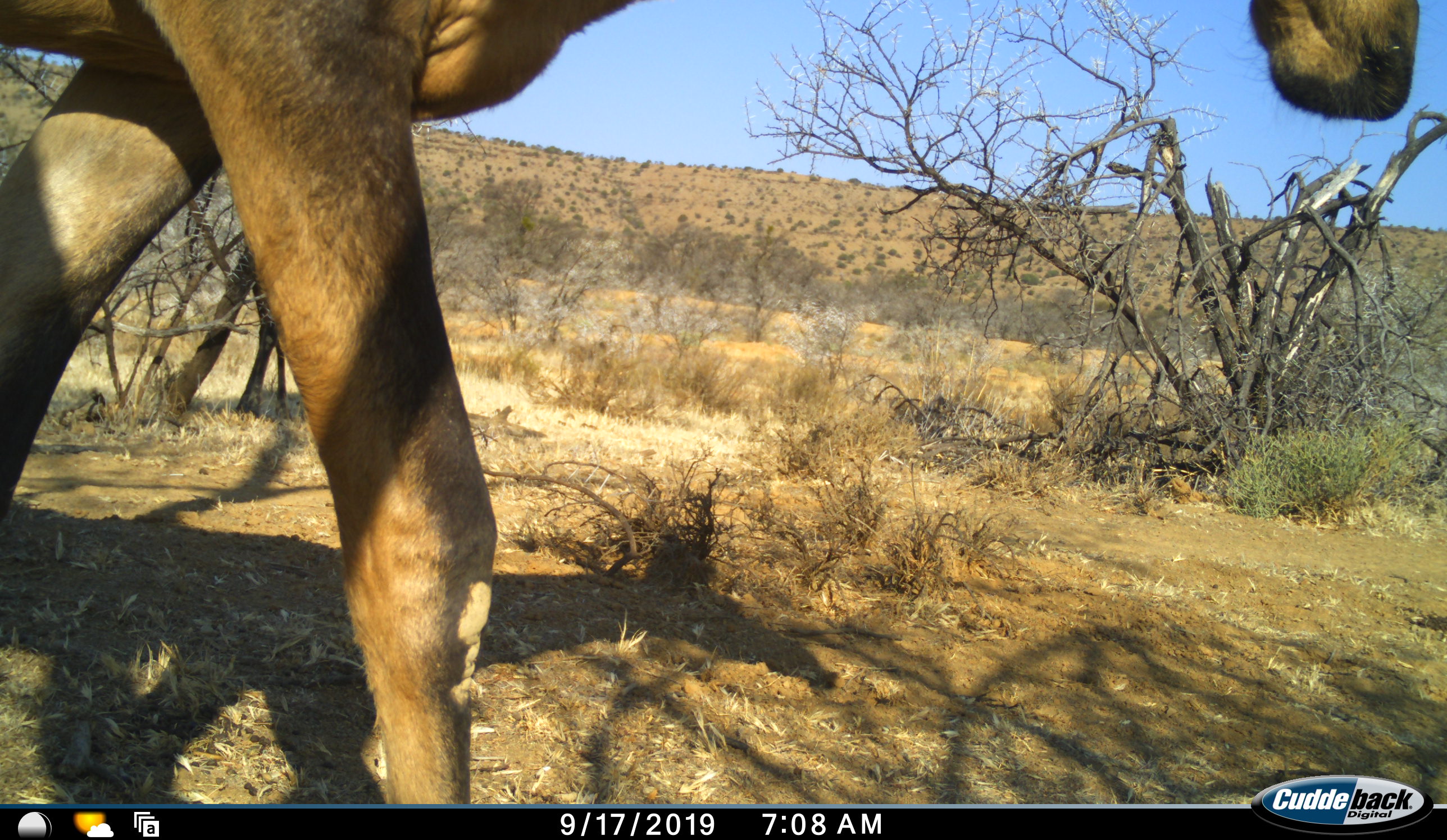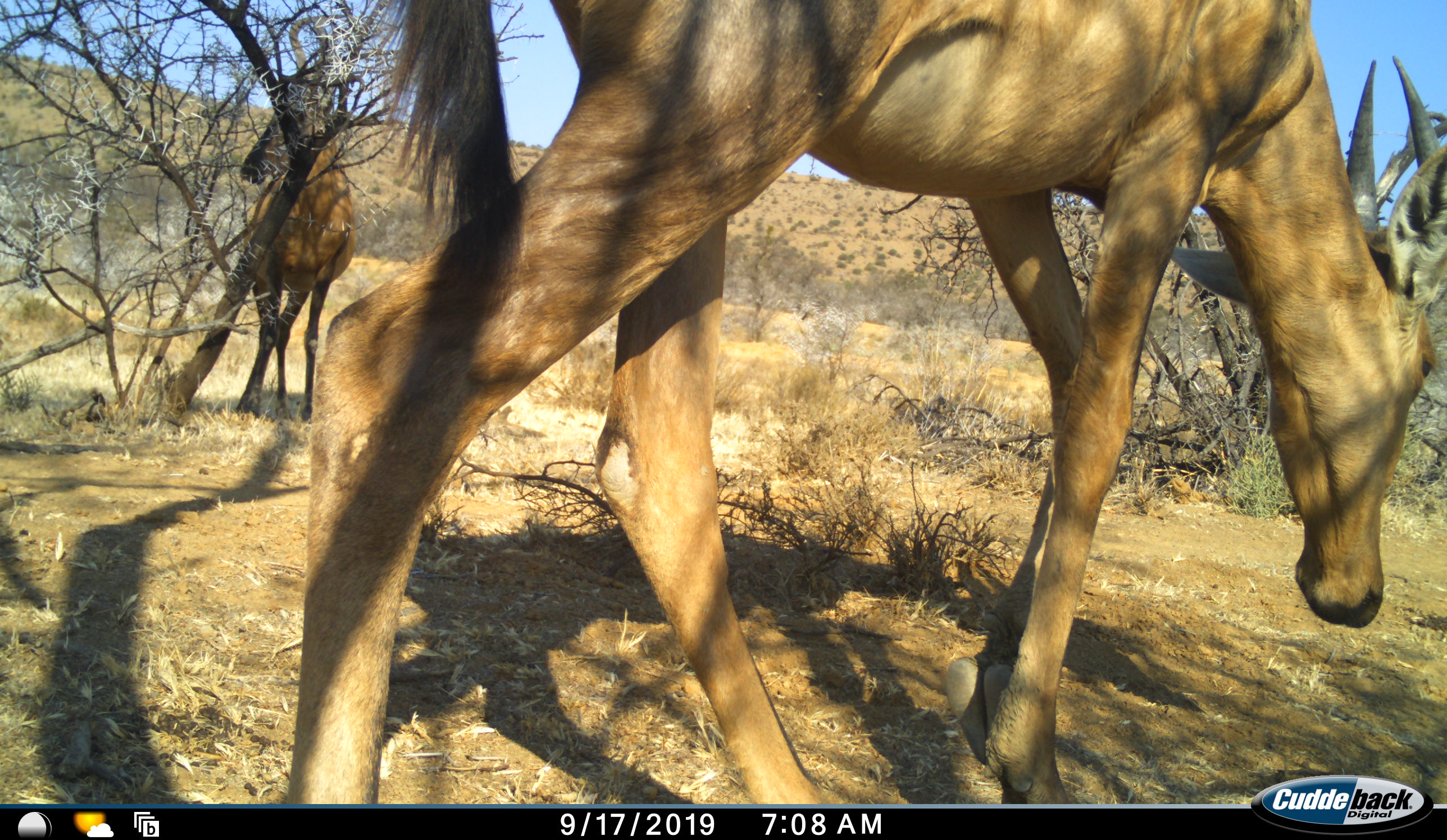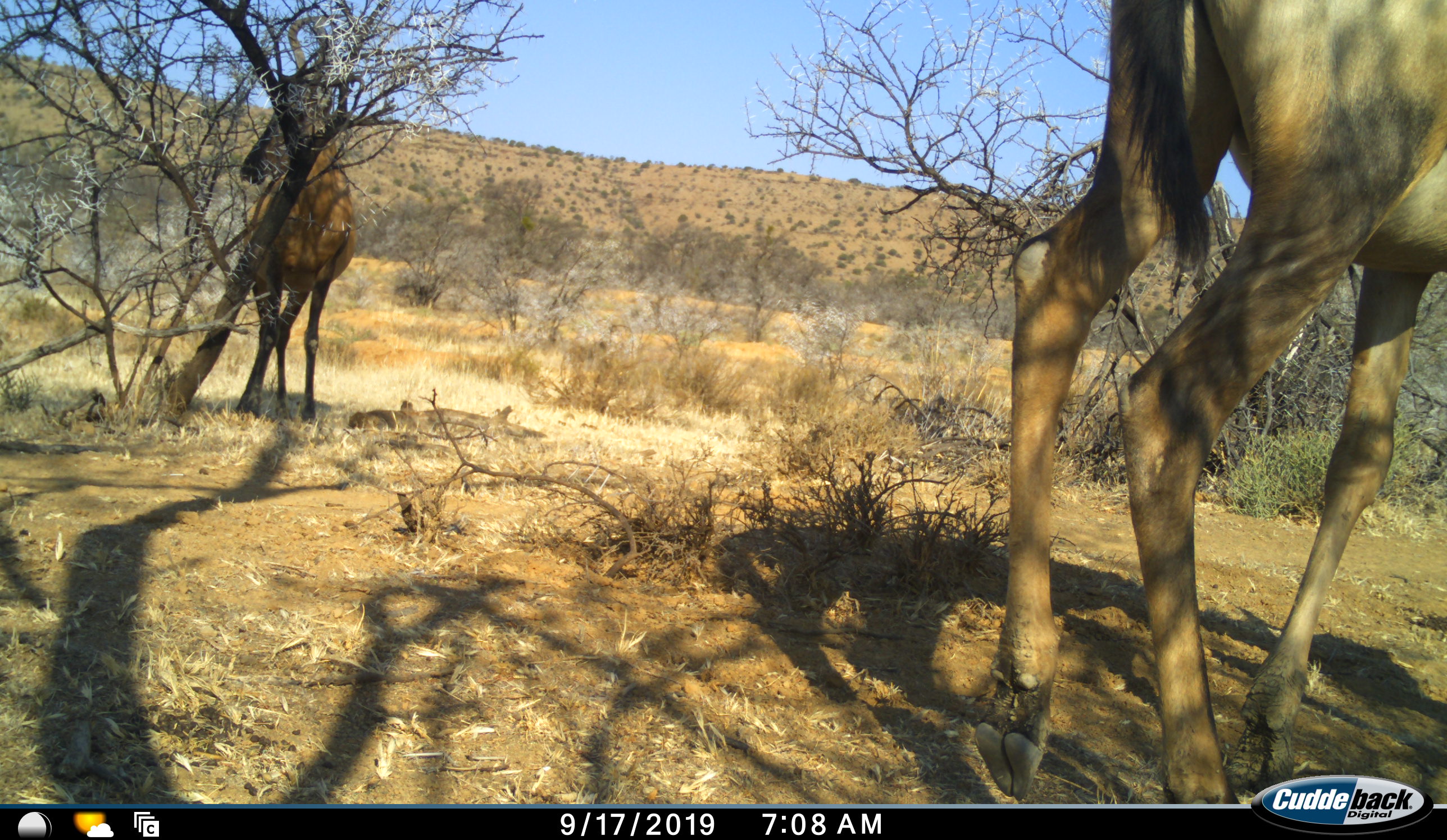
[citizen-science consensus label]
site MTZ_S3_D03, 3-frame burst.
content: unidentified animal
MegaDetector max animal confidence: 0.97